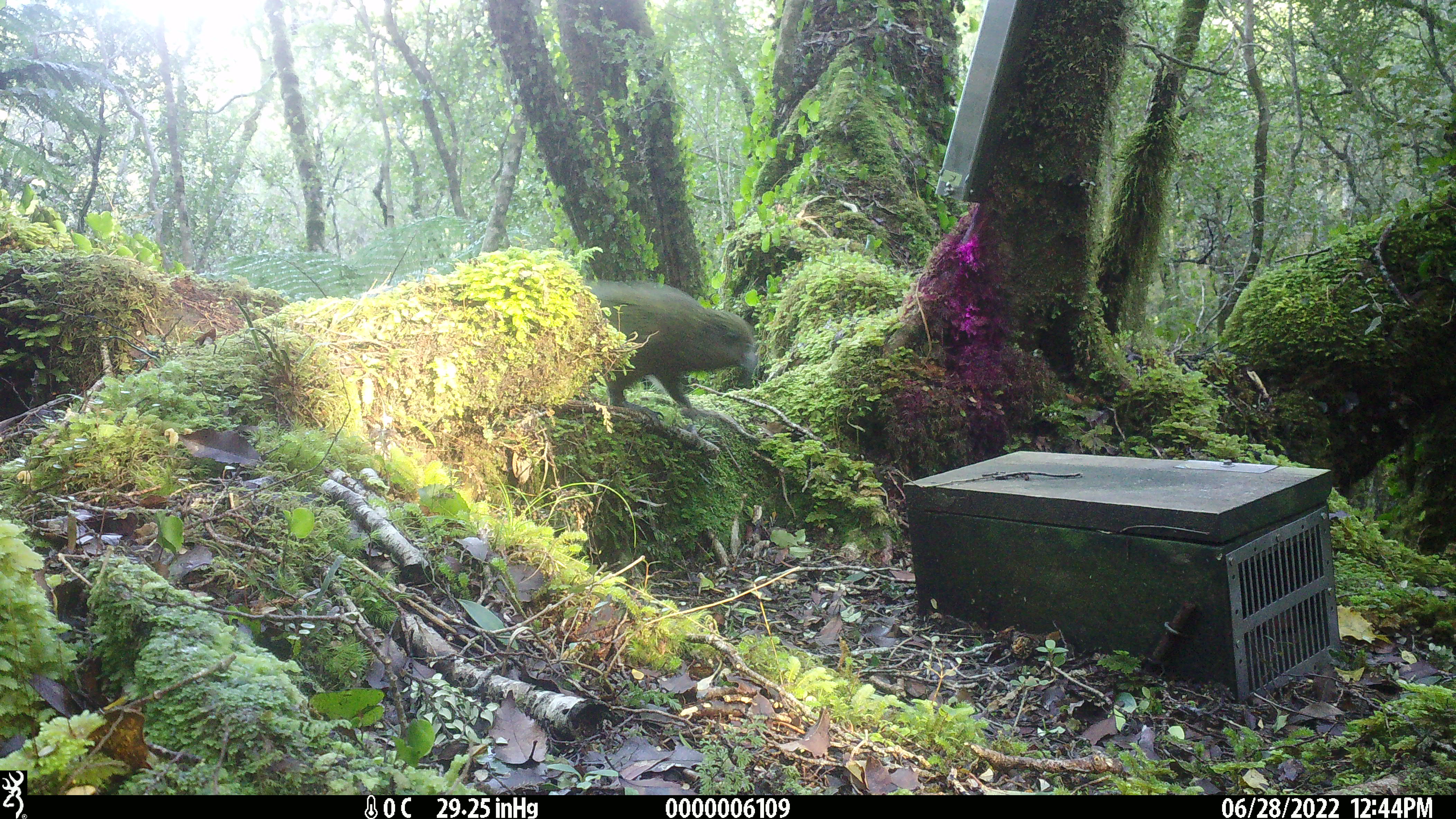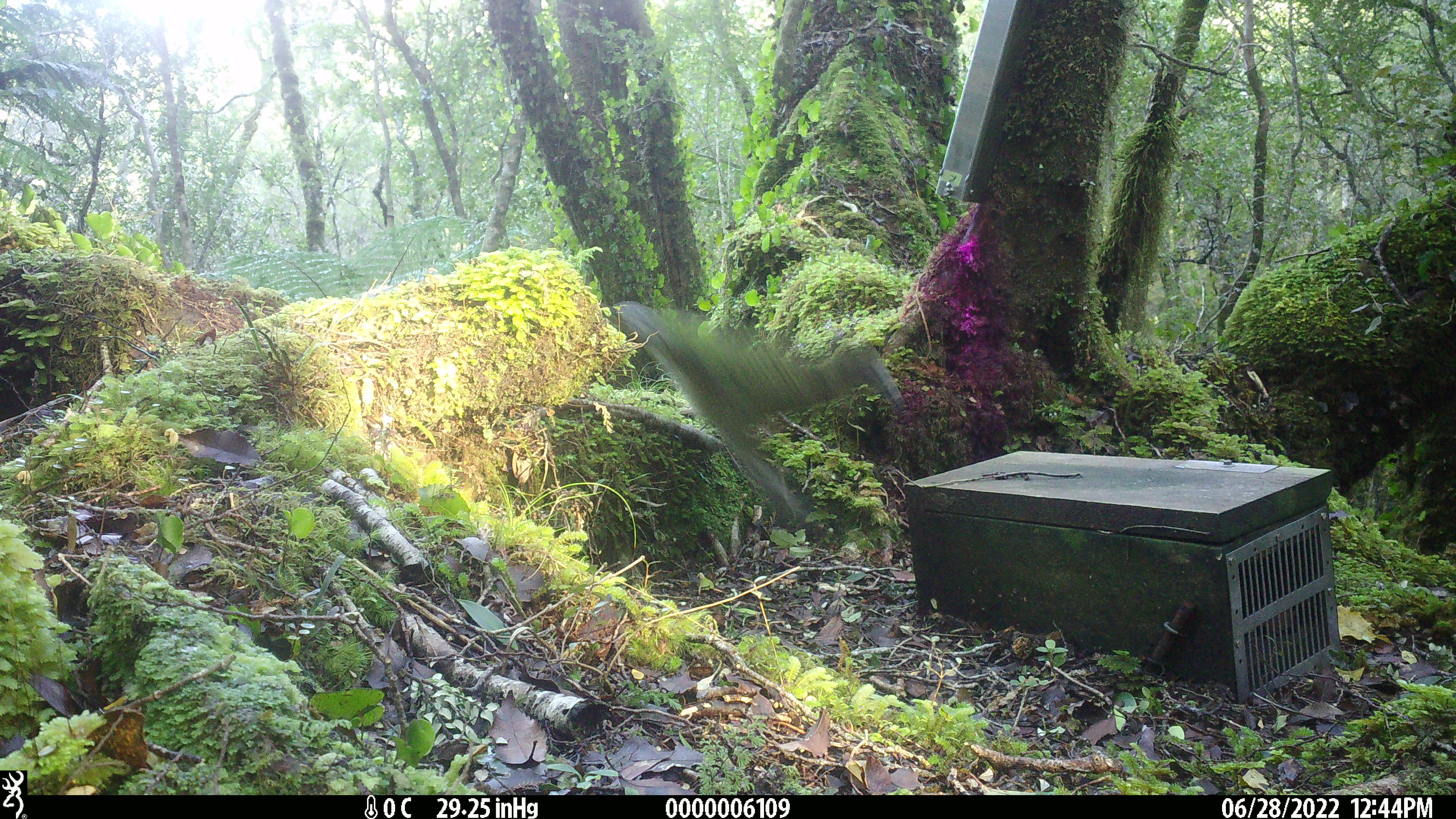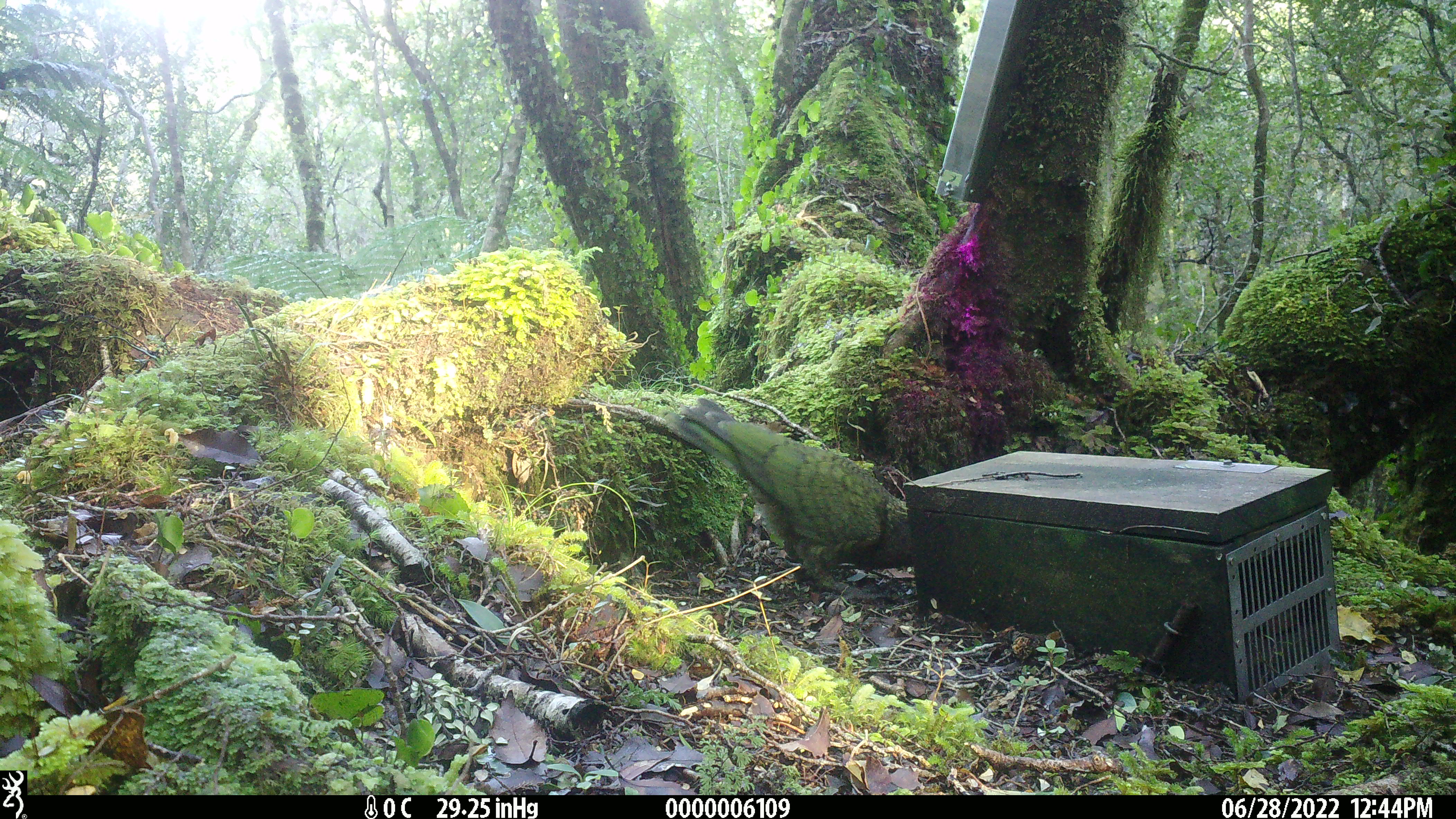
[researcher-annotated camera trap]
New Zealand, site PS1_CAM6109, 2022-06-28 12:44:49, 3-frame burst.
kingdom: Animalia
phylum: Chordata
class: Aves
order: Psittaciformes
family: Strigopidae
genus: Nestor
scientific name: Nestor notabilis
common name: kea